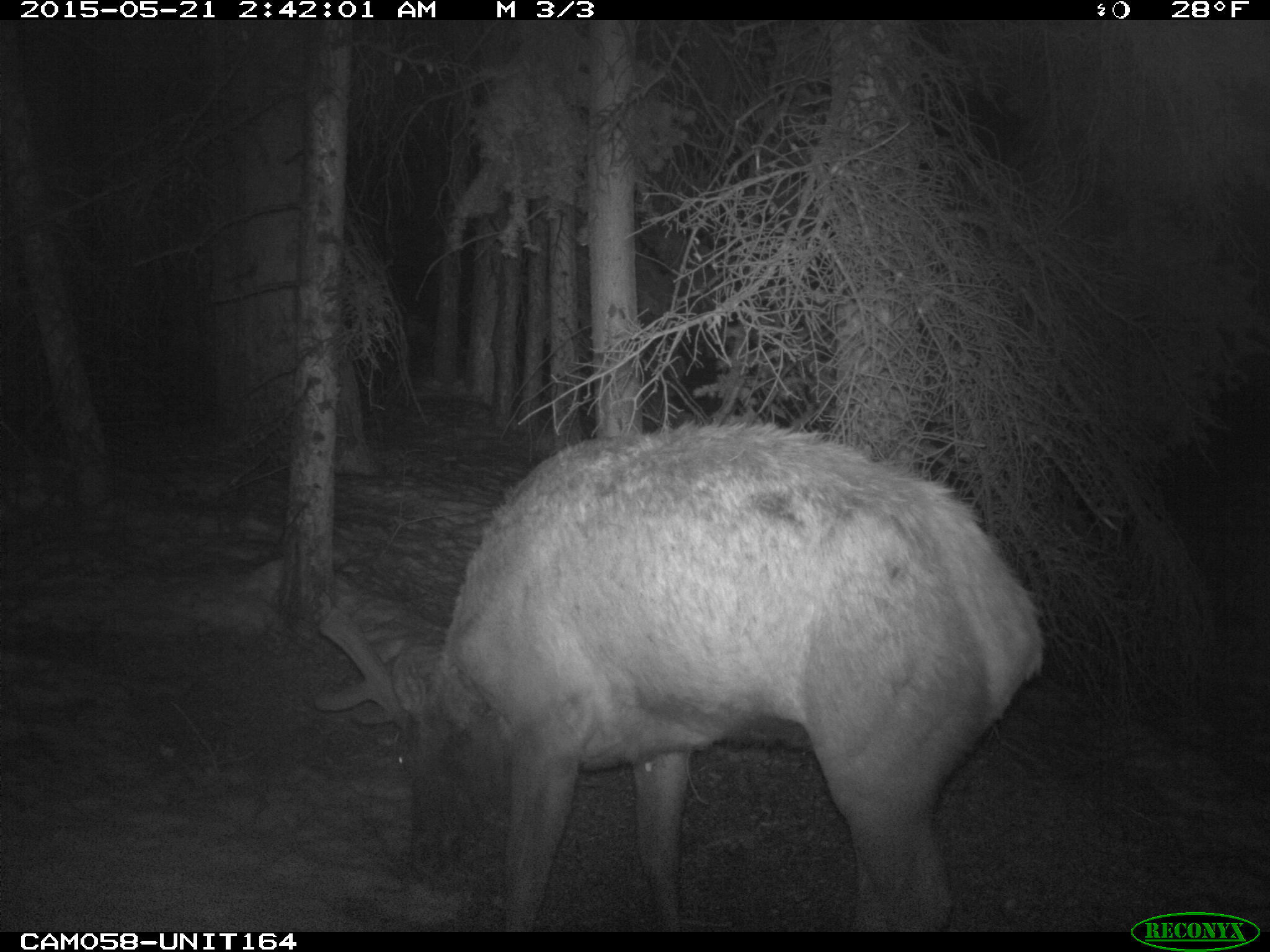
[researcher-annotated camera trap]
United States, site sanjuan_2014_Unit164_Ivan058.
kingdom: Animalia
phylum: Chordata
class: Mammalia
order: Artiodactyla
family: Cervidae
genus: Cervus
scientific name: Cervus elaphus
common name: red deer